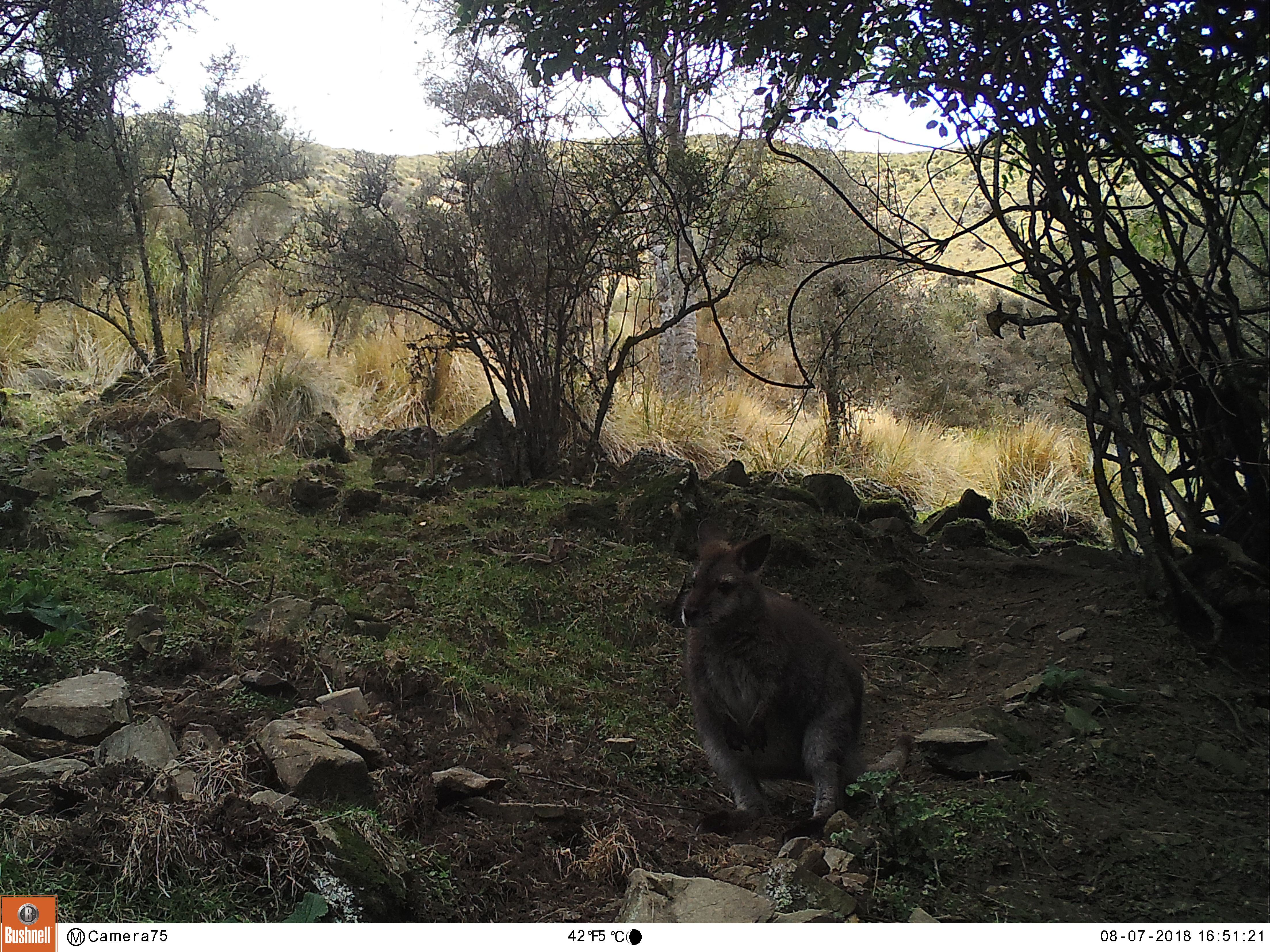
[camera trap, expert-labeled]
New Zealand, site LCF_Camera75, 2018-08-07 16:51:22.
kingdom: Animalia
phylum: Chordata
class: Mammalia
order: Diprotodontia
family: Macropodidae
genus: Notamacropus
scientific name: Notamacropus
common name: wallaby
Wallaby (Notamacropus).